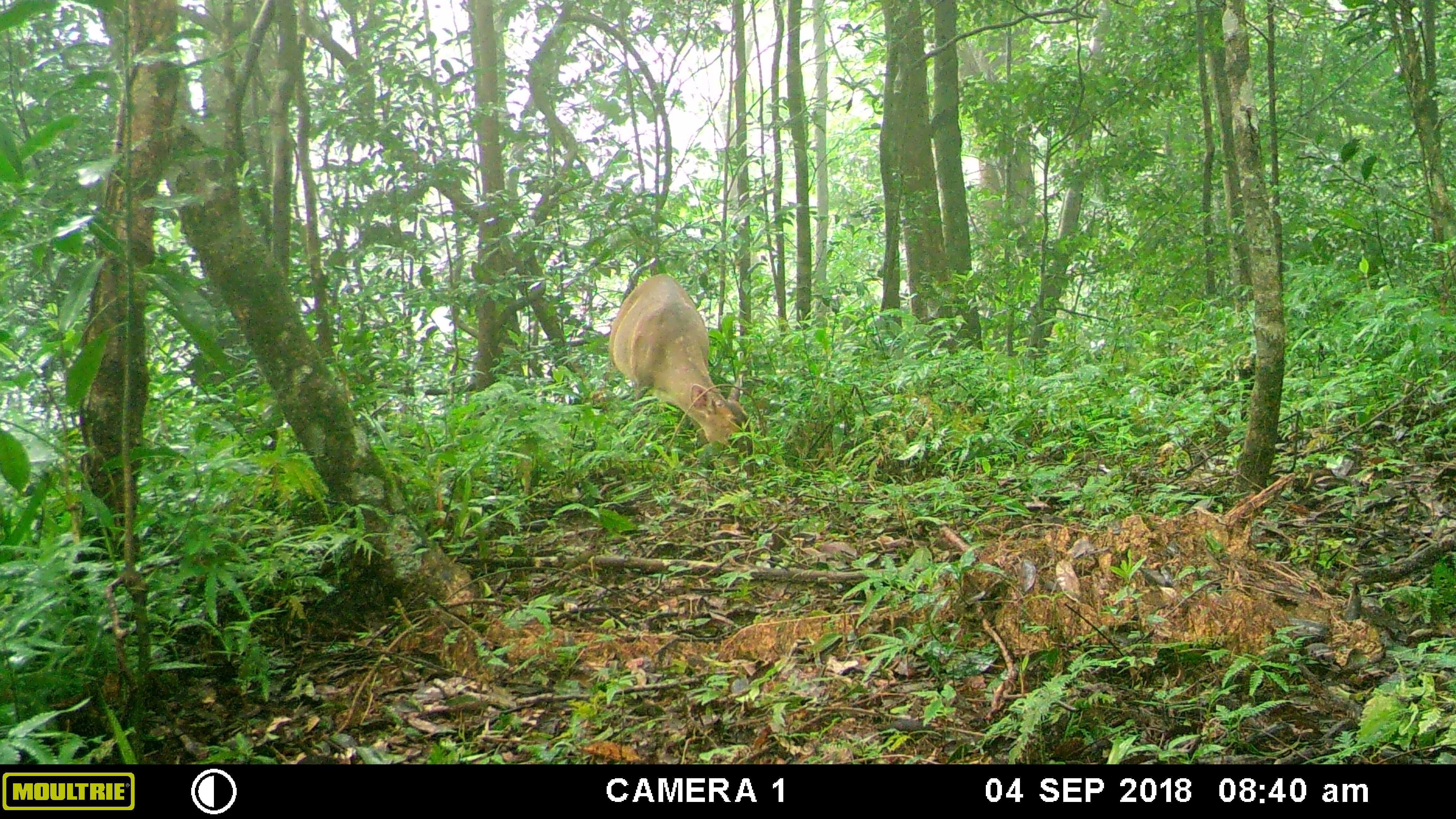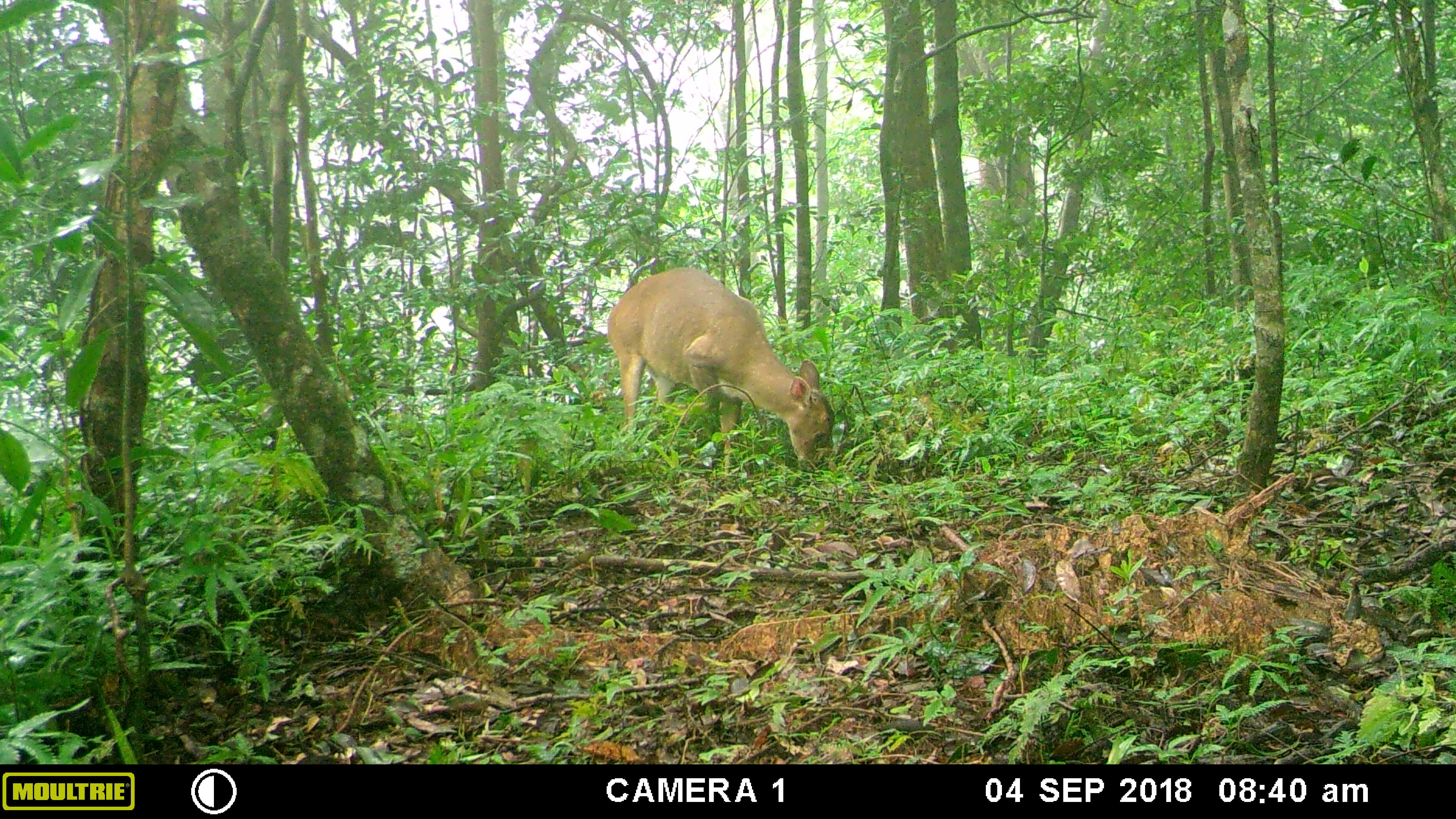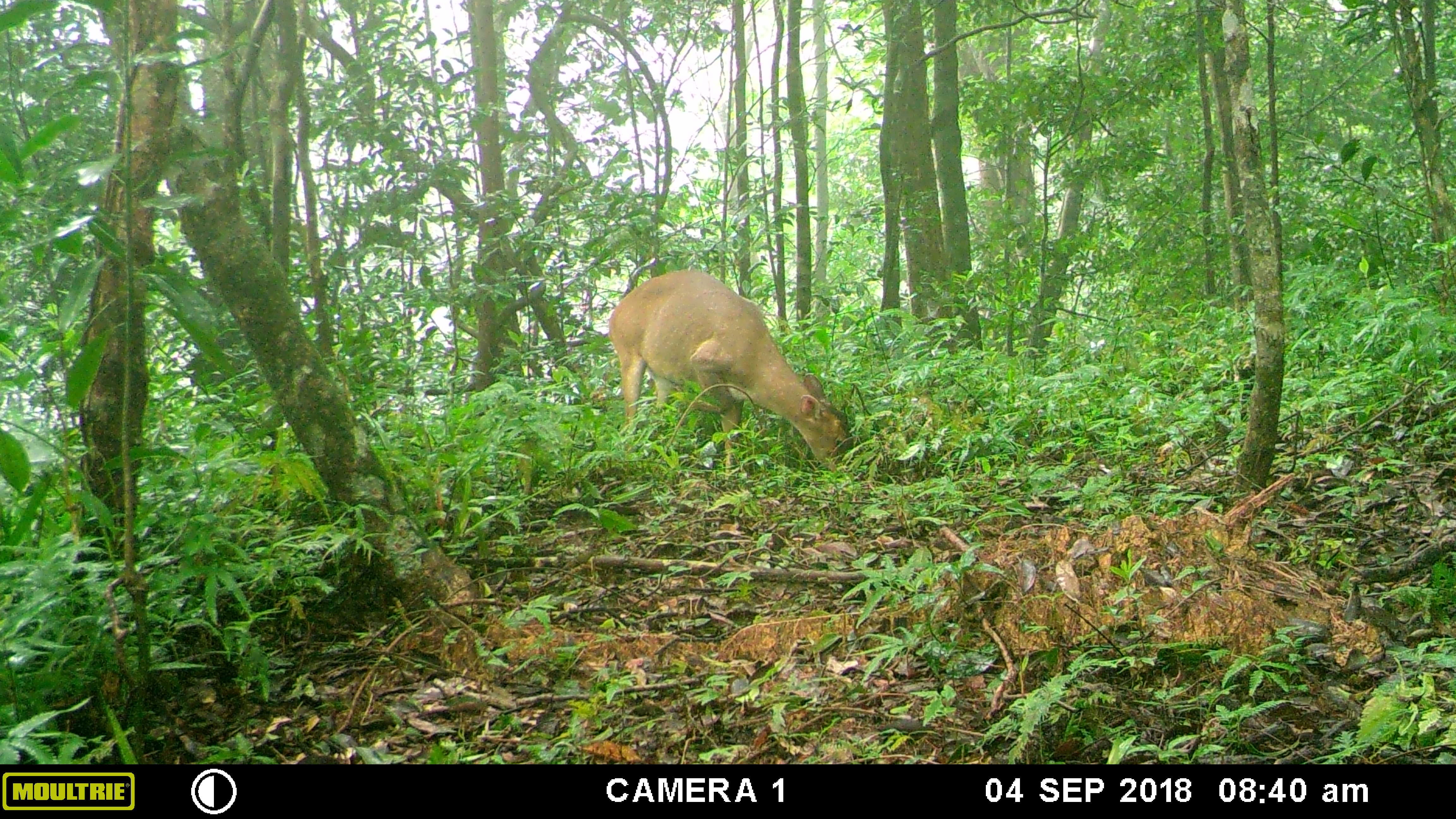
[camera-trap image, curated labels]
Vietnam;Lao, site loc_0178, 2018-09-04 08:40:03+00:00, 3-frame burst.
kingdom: Animalia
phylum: Chordata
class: Mammalia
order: Artiodactyla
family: Cervidae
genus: Muntiacus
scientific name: Muntiacus vuquangensis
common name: large-antlered muntjac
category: large antlered muntjac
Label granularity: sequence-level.